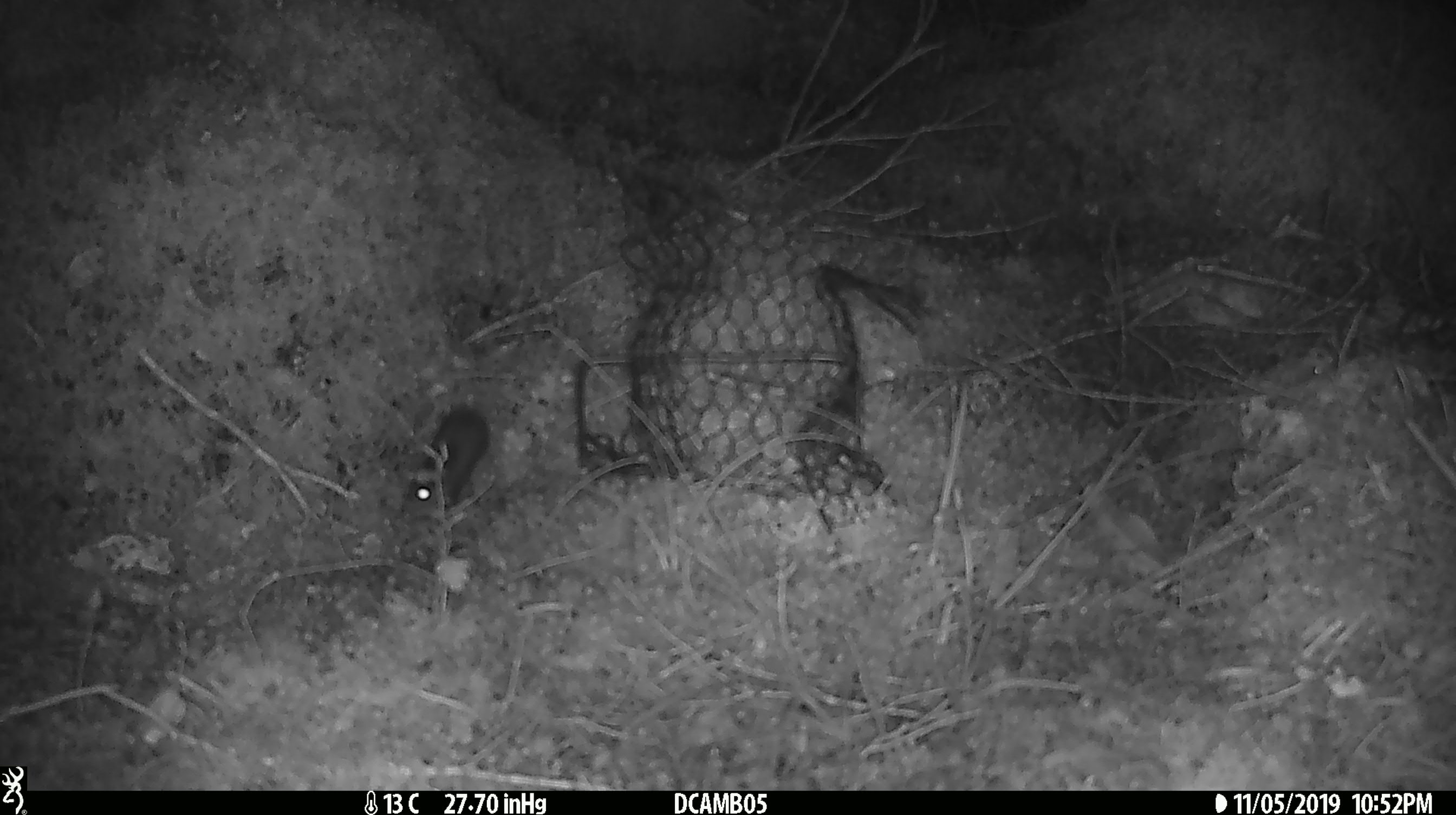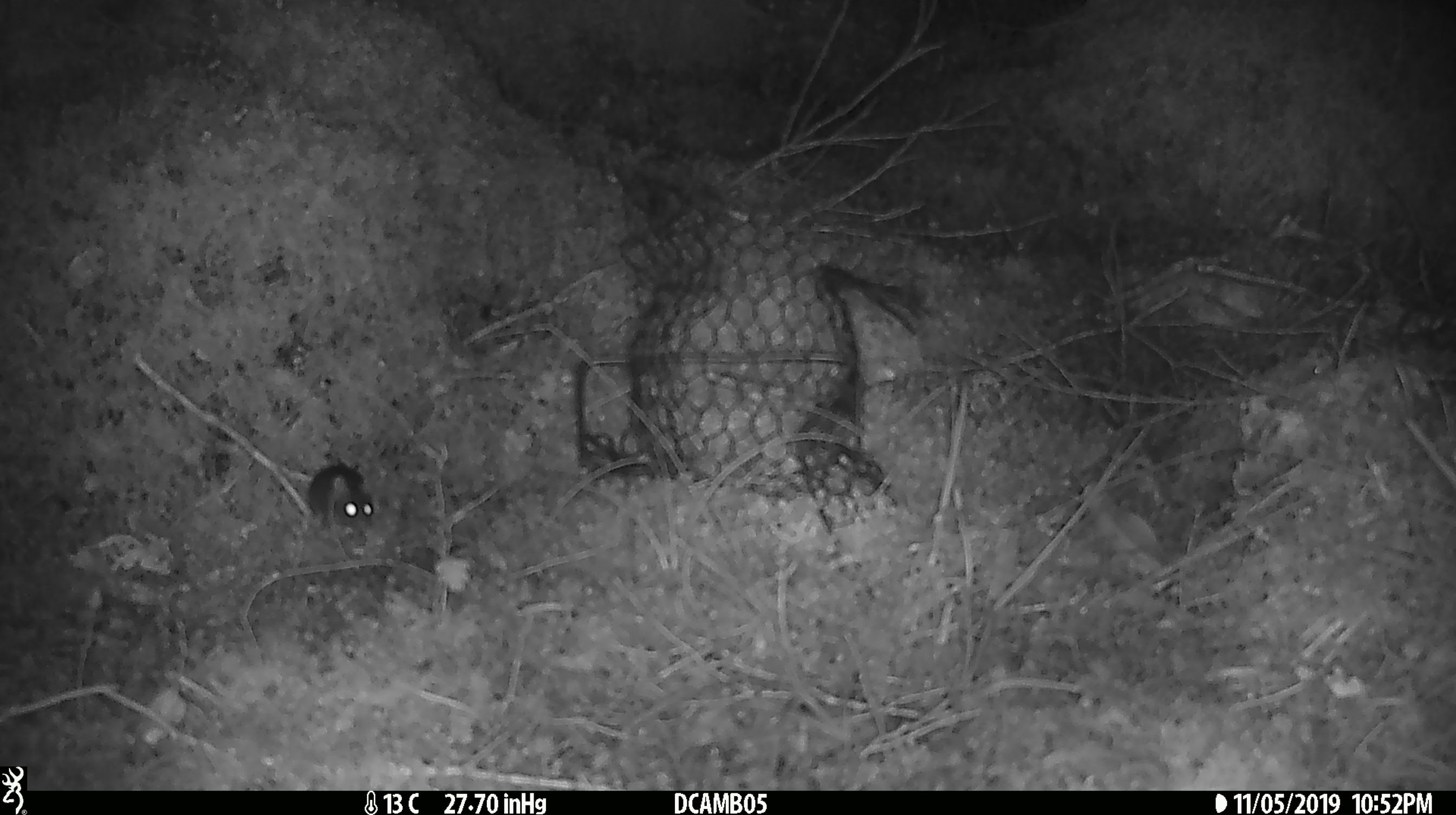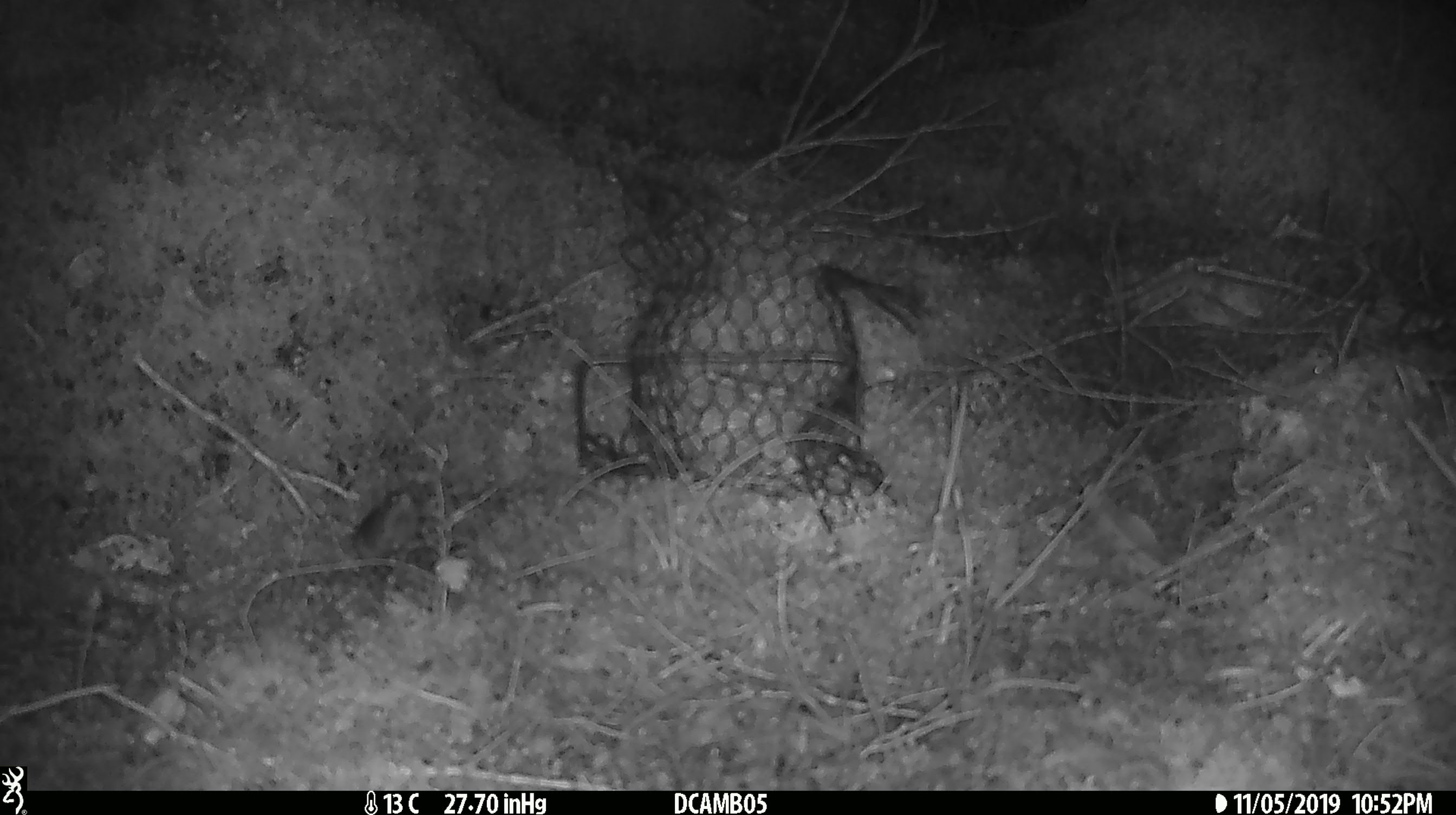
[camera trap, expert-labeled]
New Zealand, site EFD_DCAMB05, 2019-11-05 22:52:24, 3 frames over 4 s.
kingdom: Animalia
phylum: Chordata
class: Mammalia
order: Rodentia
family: Muridae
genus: Mus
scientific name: Mus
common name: mouse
Mouse (Mus).